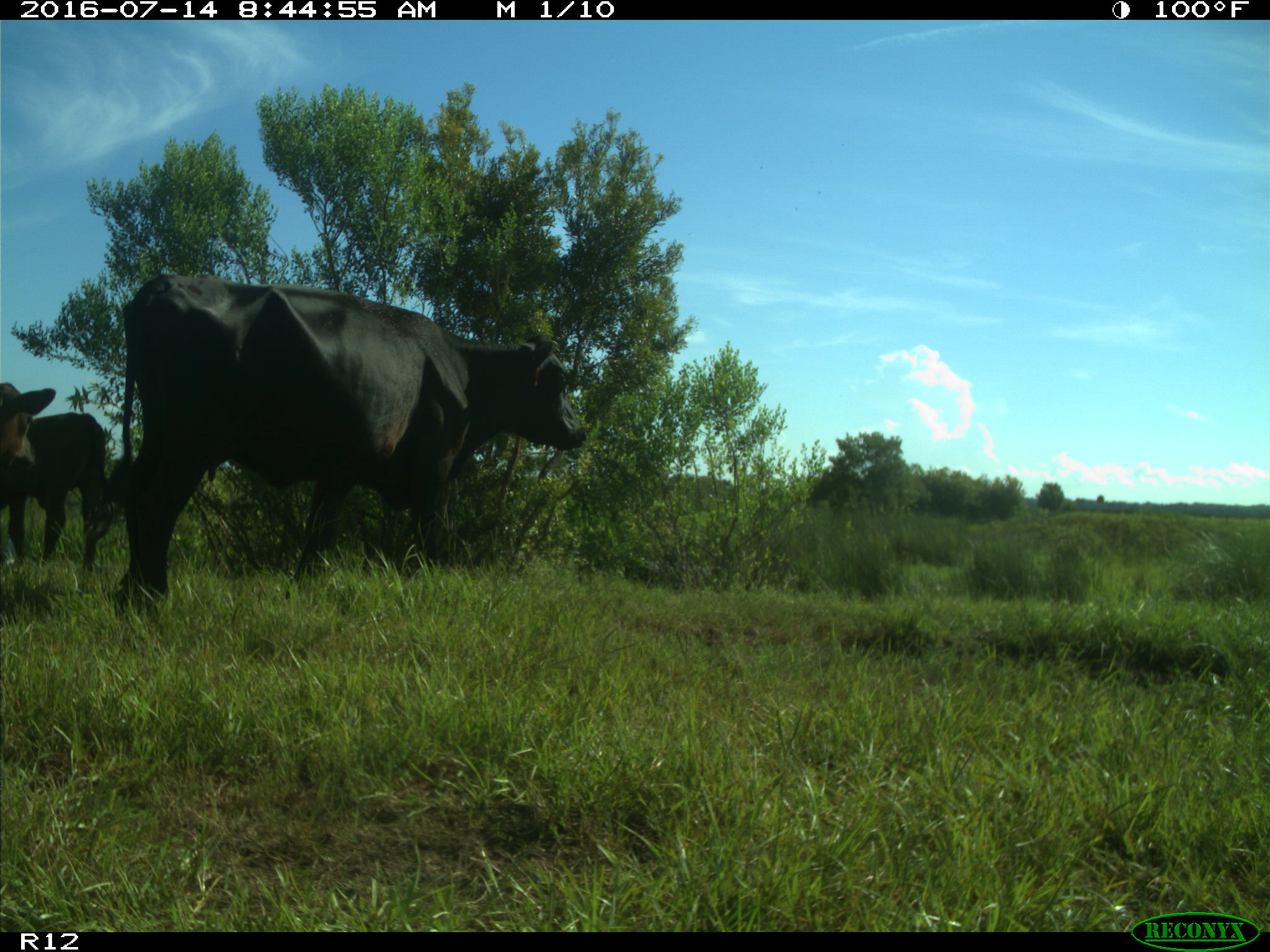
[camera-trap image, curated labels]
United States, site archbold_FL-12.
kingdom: Animalia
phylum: Chordata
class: Mammalia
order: Artiodactyla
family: Bovidae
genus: Bos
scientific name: Bos taurus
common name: domestic cow